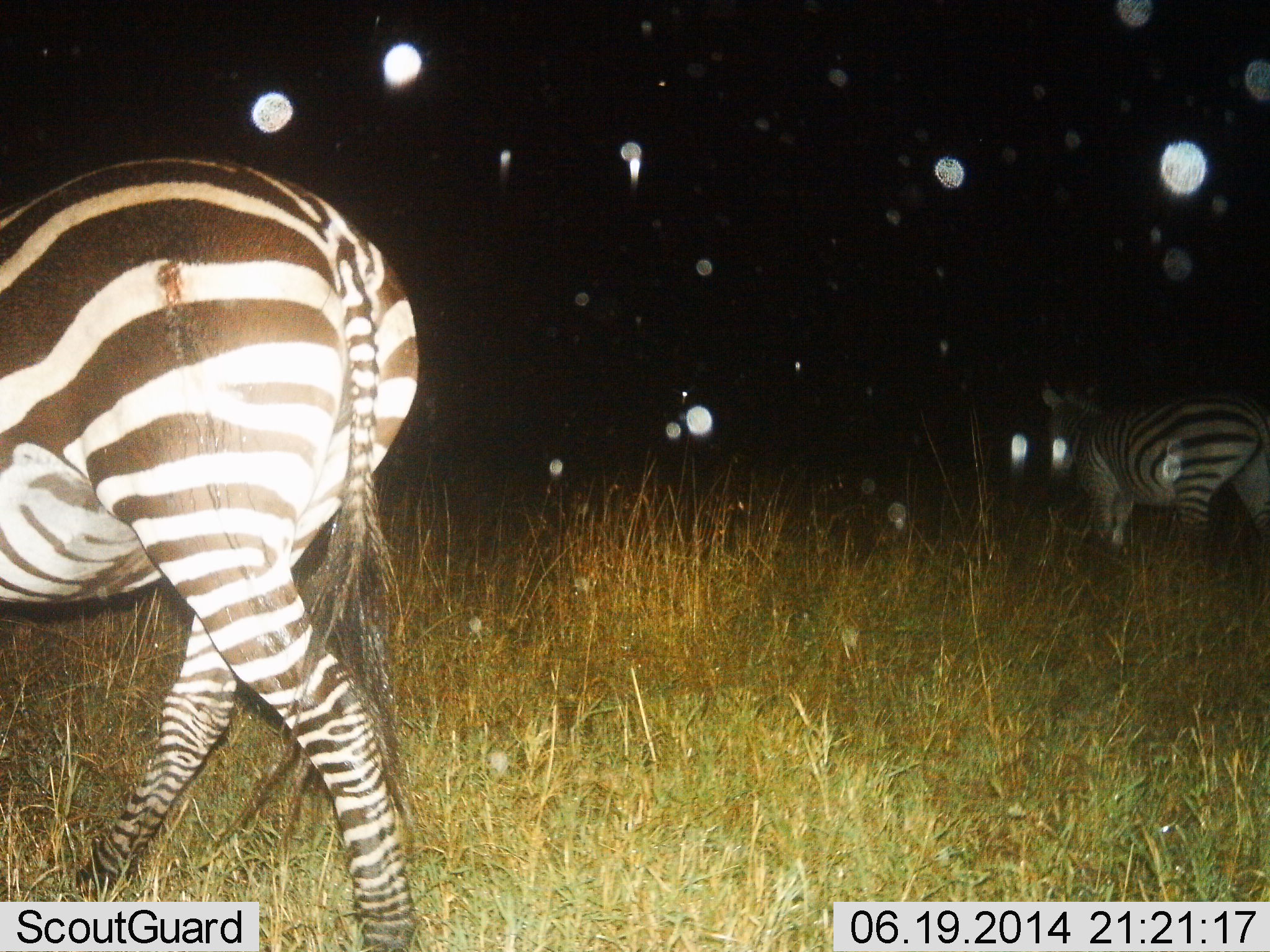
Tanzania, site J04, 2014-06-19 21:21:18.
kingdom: Animalia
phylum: Chordata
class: Mammalia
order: Perissodactyla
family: Equidae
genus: Equus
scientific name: Equus quagga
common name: plains zebra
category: zebra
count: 2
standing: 20%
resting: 0%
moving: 100%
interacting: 0%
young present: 0%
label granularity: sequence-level